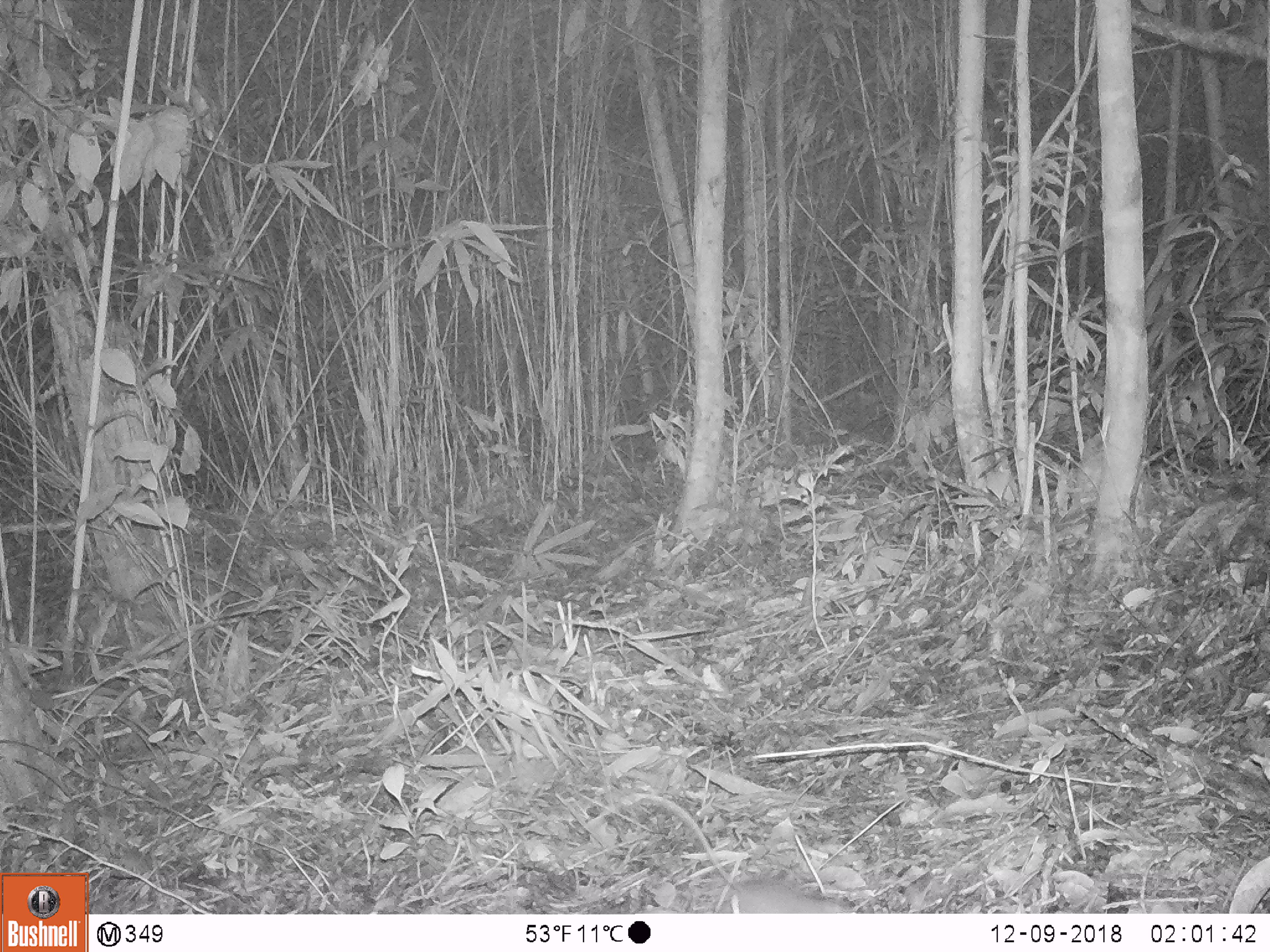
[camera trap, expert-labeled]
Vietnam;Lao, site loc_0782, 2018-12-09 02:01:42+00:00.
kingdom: Animalia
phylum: Chordata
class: Mammalia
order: Rodentia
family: Muridae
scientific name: Muridae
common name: old-world mice and rats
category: unidentified murid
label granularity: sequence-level